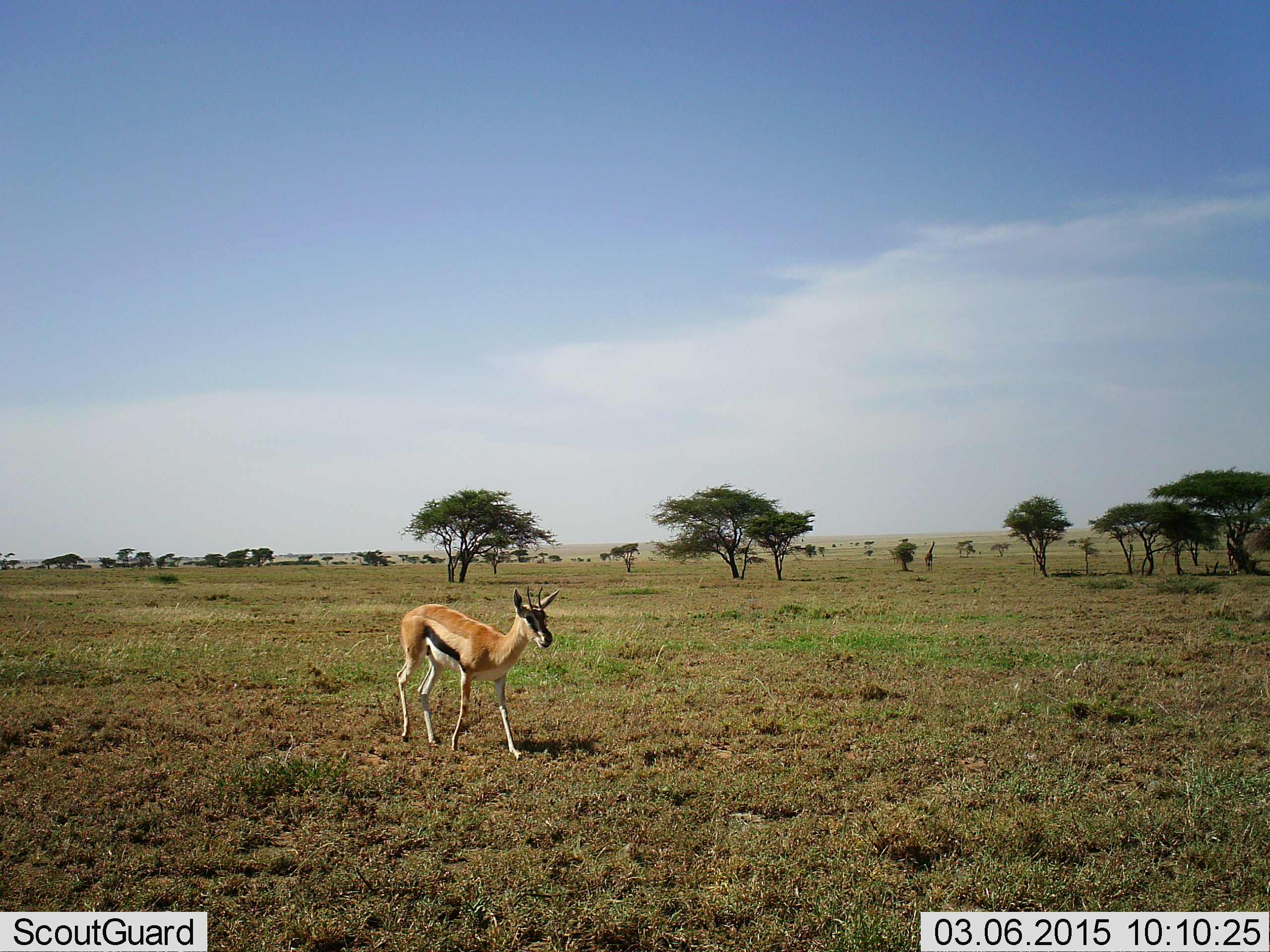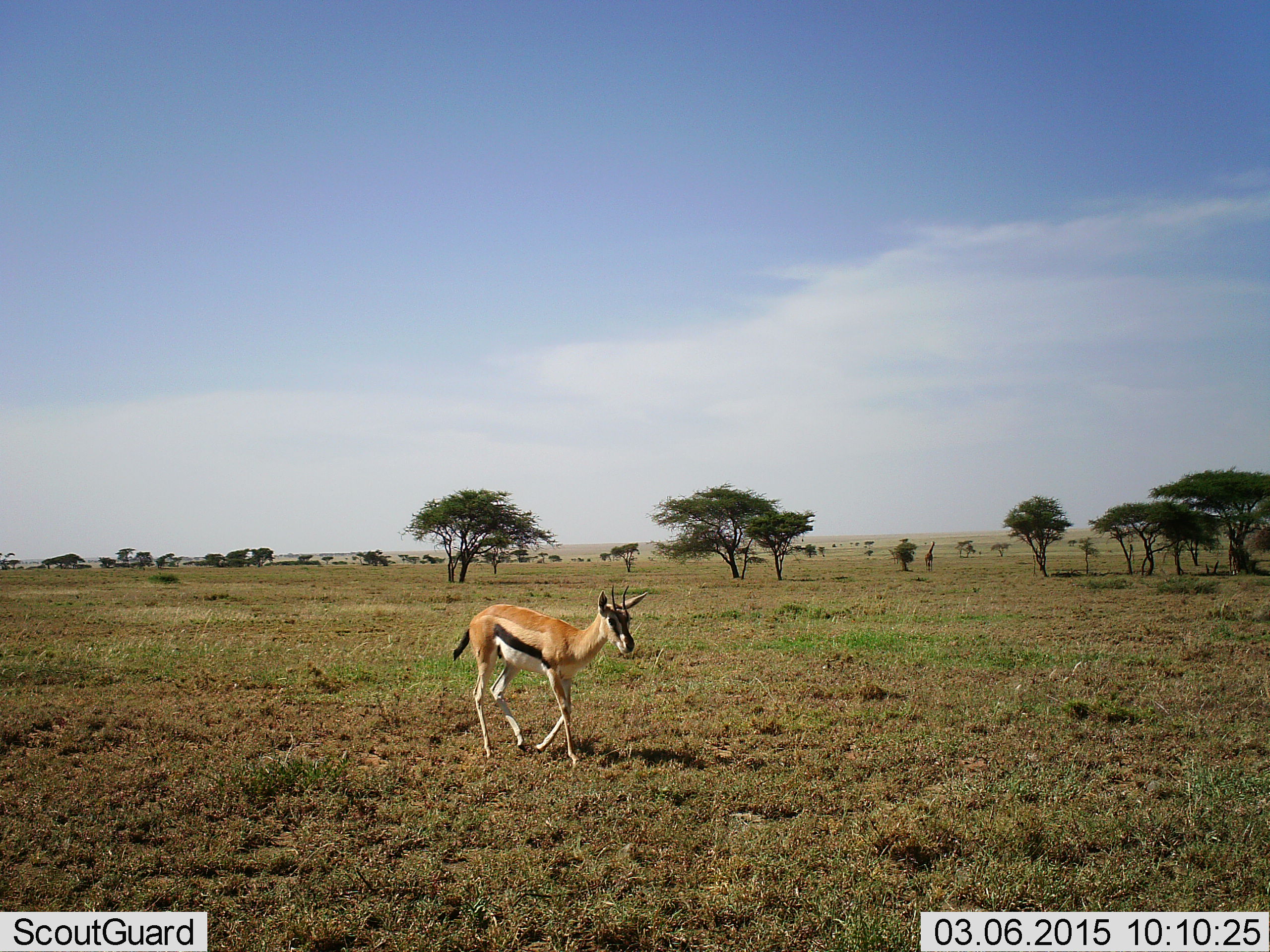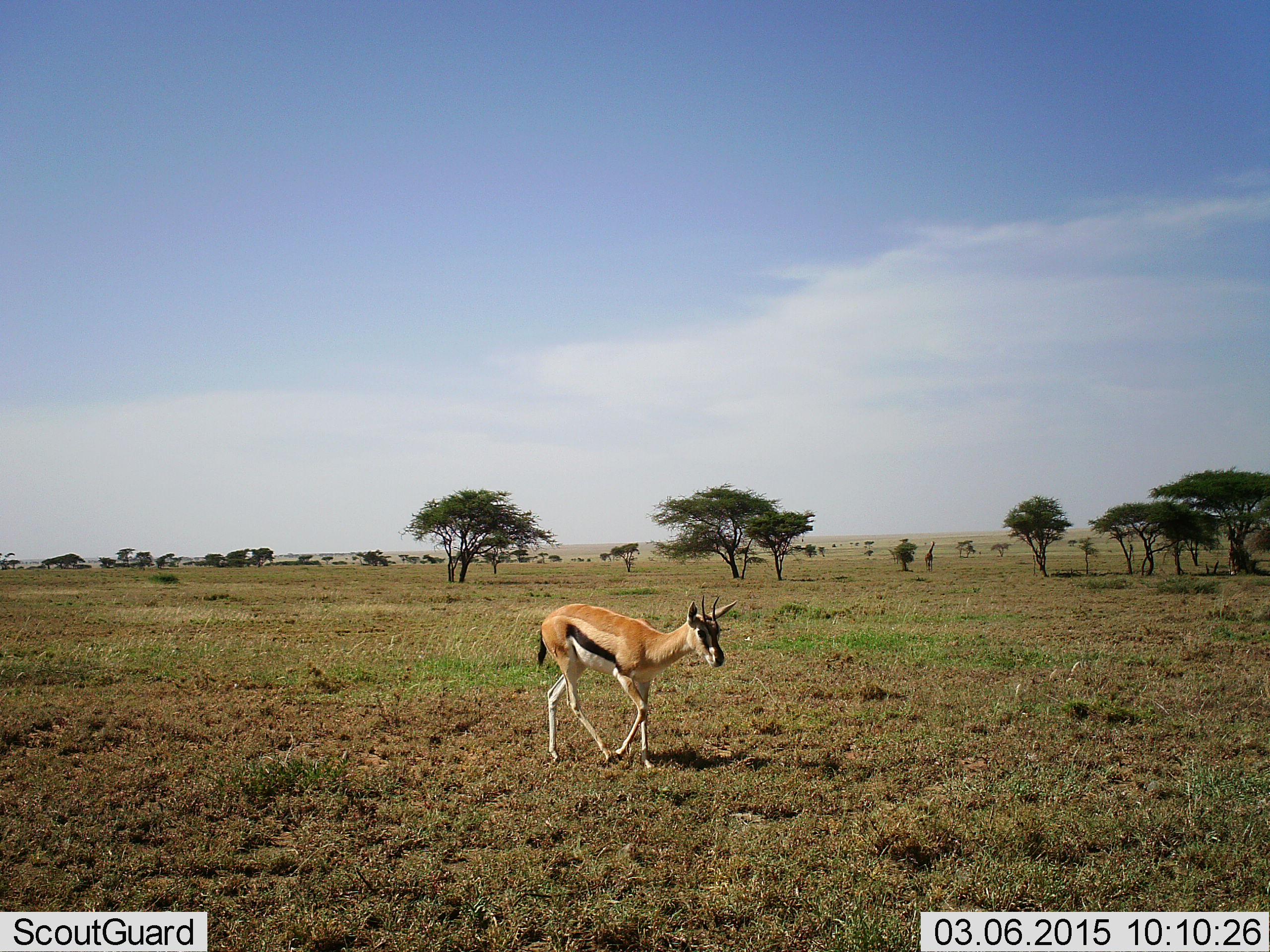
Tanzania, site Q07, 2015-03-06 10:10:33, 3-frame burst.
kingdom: Animalia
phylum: Chordata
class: Mammalia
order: Artiodactyla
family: Bovidae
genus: Eudorcas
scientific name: Eudorcas thomsonii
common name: thomson's gazelle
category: gazellethomsons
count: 1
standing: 0%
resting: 0%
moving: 100%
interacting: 0%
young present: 0%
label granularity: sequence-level